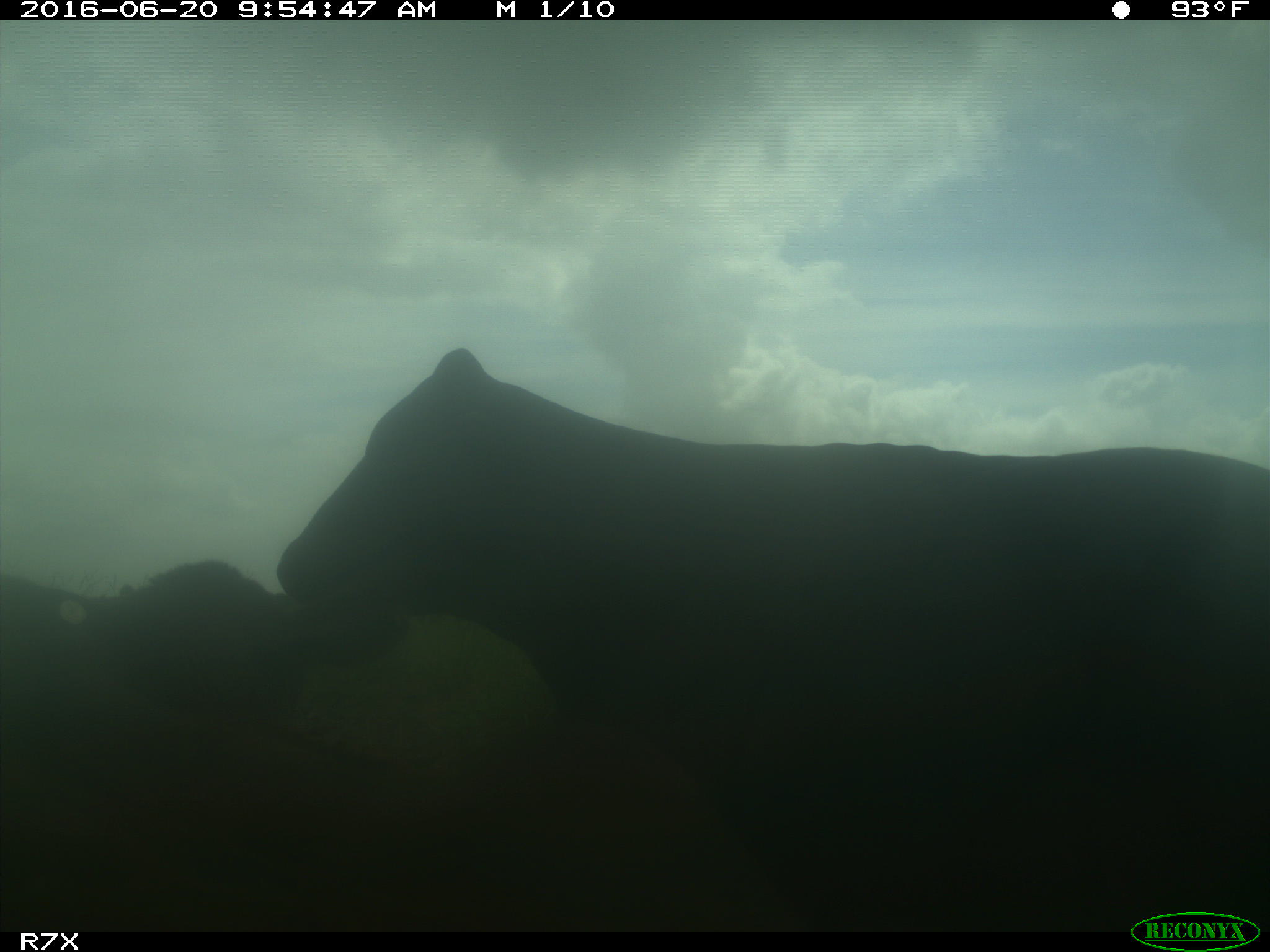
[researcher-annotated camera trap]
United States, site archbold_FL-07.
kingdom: Animalia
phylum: Chordata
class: Mammalia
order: Artiodactyla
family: Bovidae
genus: Bos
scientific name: Bos taurus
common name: domestic cow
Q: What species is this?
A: Bos taurus (domestic cow).